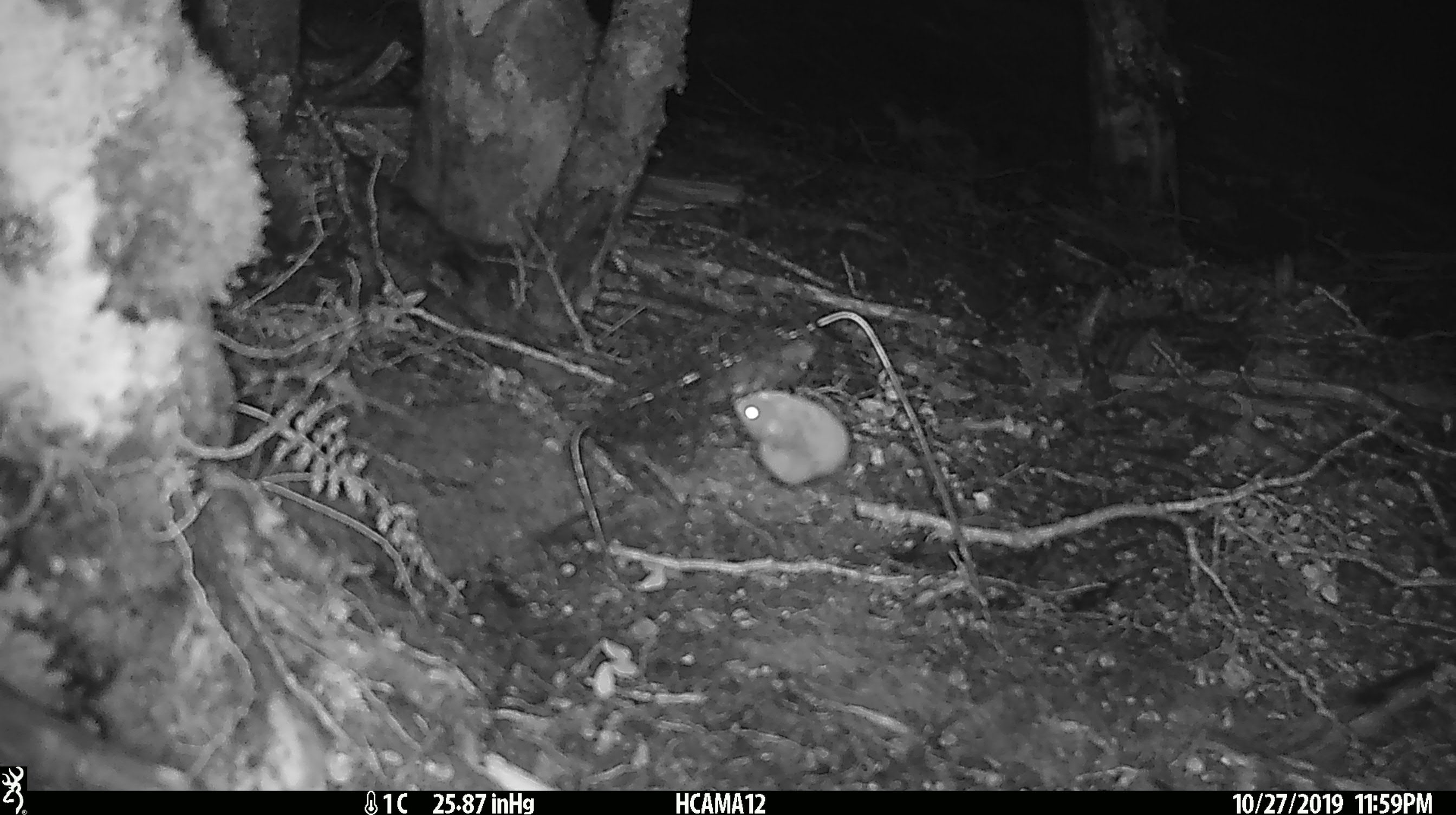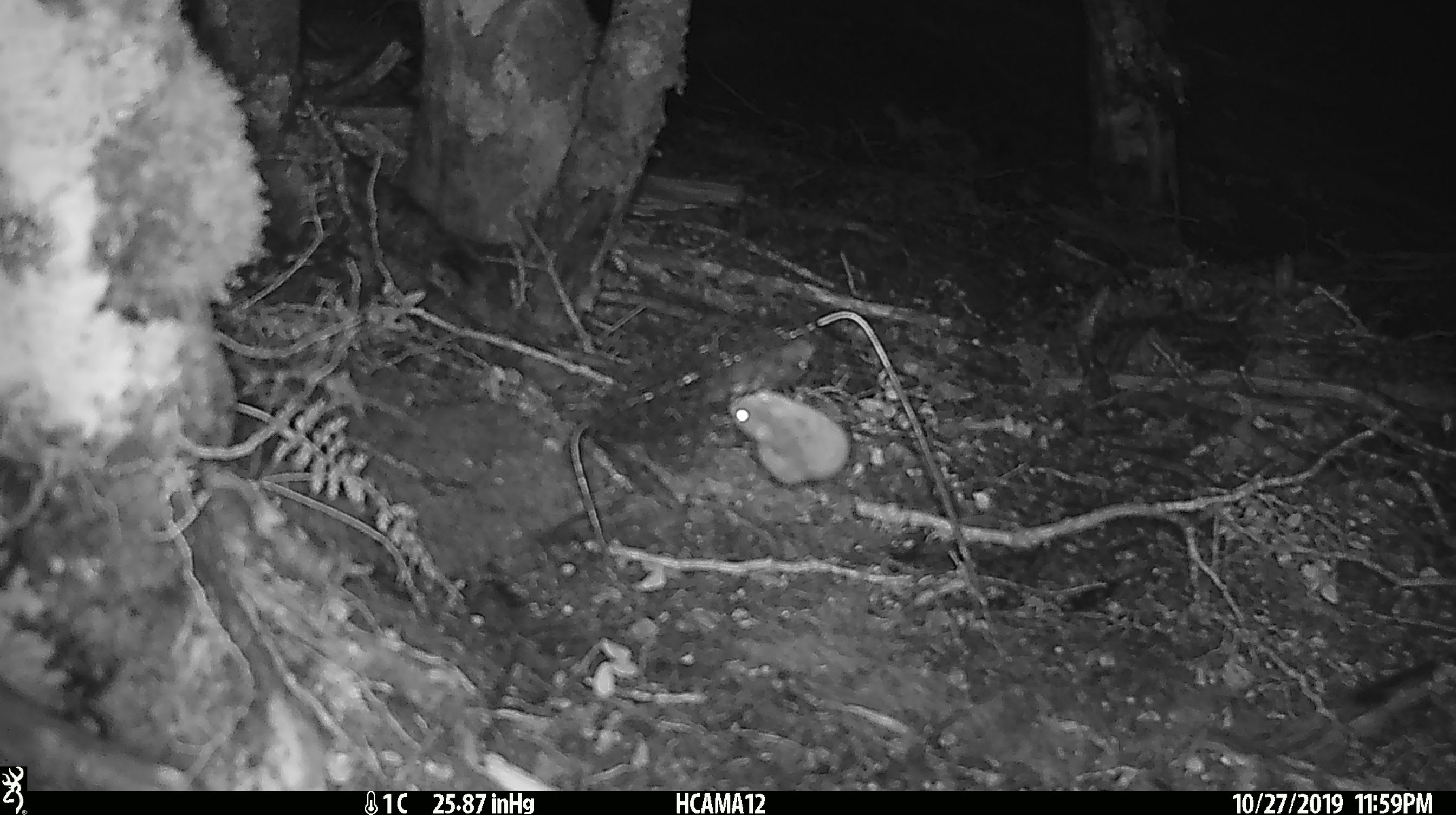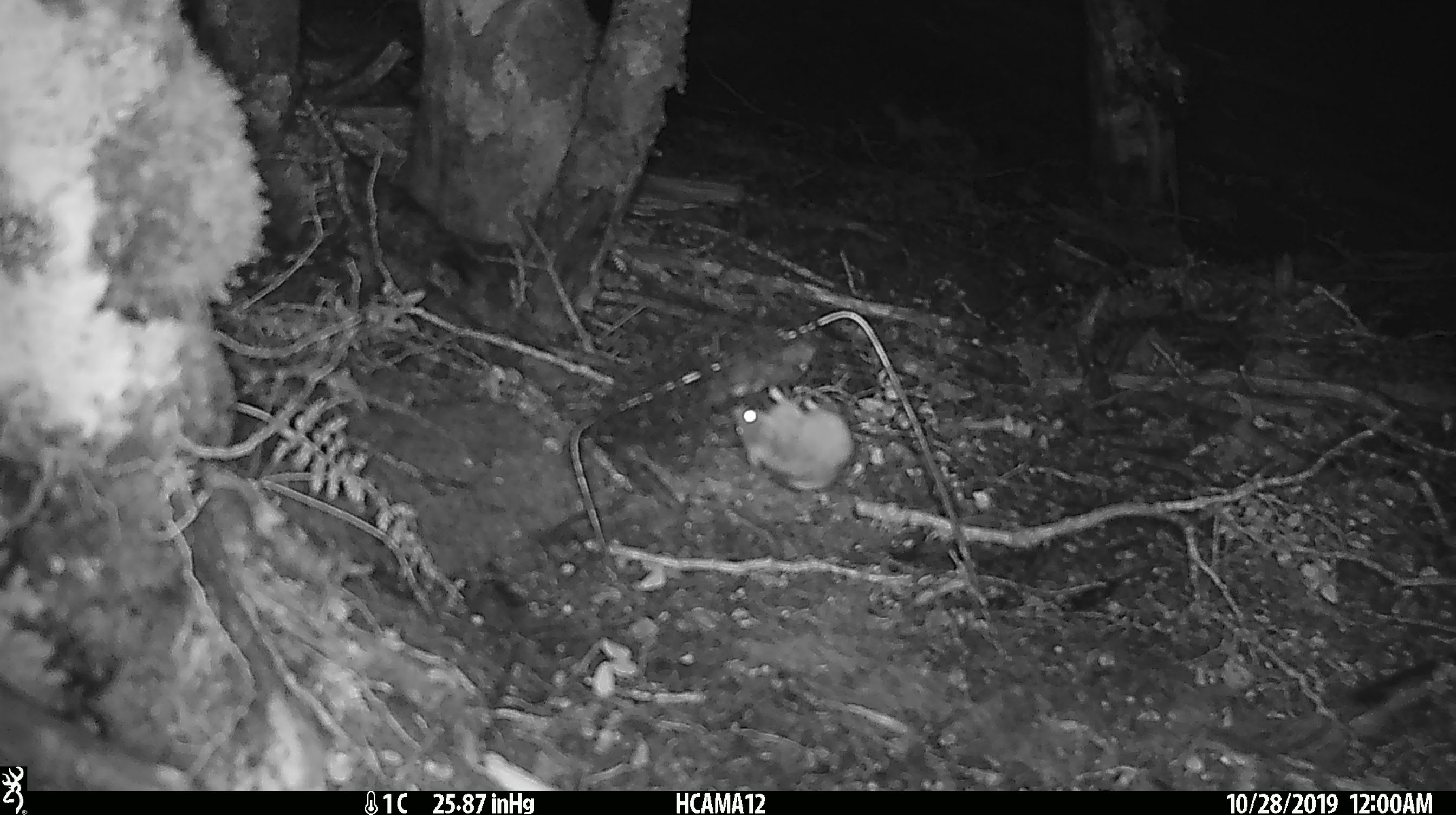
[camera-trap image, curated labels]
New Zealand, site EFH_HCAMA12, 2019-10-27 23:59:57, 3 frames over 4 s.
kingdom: Animalia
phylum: Chordata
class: Mammalia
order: Rodentia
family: Muridae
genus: Mus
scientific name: Mus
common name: mouse